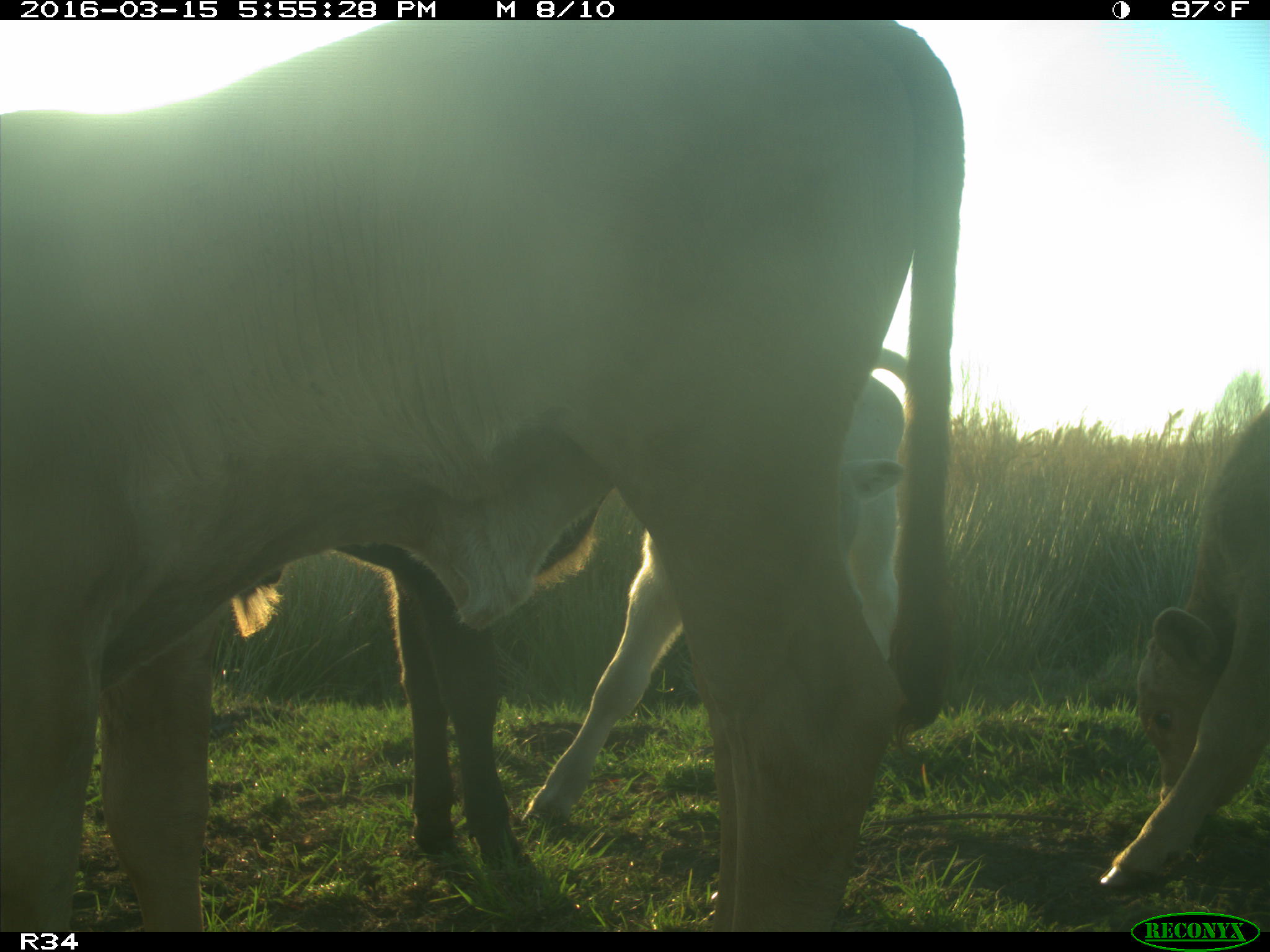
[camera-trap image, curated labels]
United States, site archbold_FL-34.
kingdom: Animalia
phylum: Chordata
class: Mammalia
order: Artiodactyla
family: Bovidae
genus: Bos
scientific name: Bos taurus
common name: domestic cow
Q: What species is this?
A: Bos taurus (domestic cow).